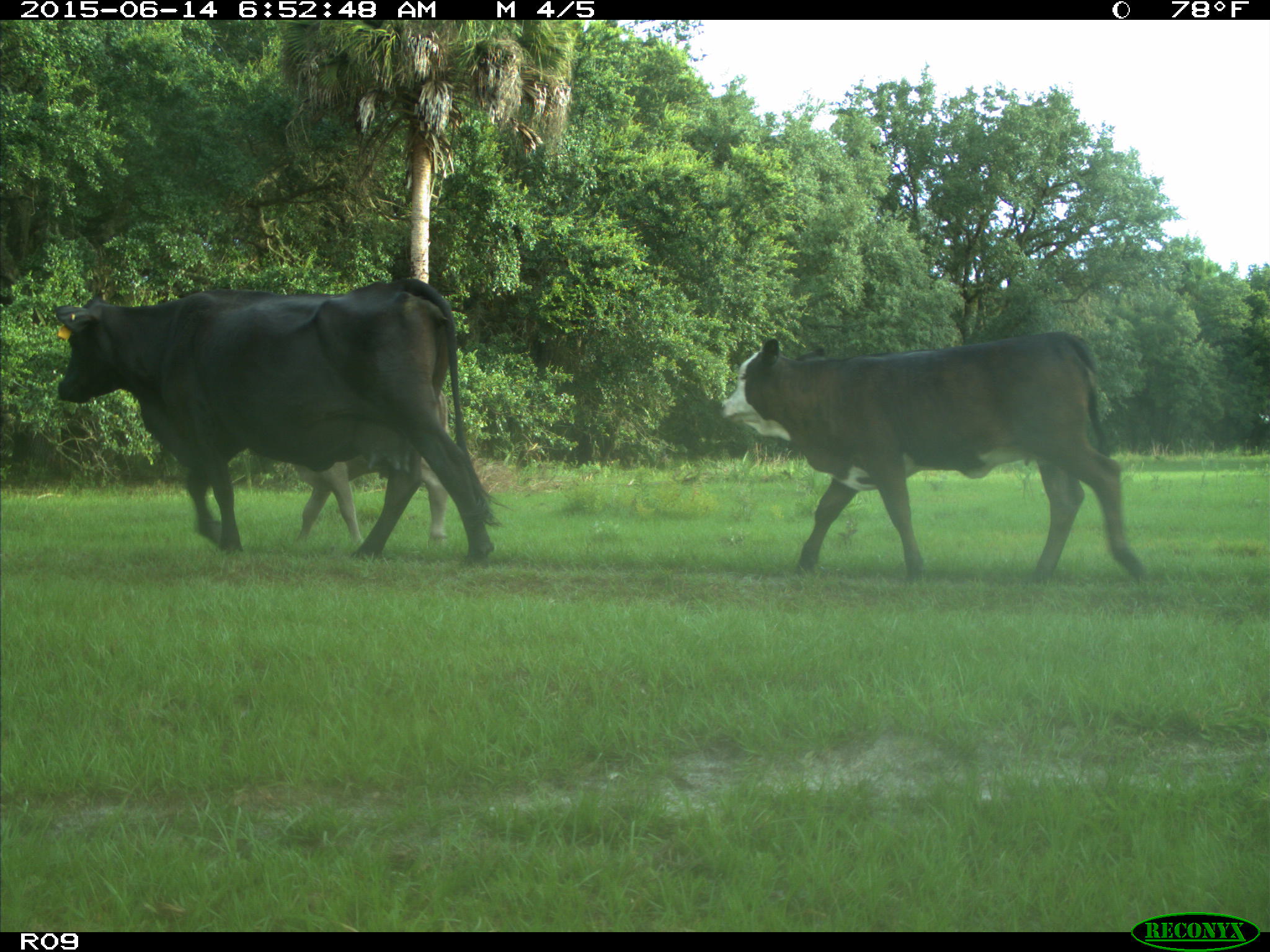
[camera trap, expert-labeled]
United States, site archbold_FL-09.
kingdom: Animalia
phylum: Chordata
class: Mammalia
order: Artiodactyla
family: Bovidae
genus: Bos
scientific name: Bos taurus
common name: domestic cow